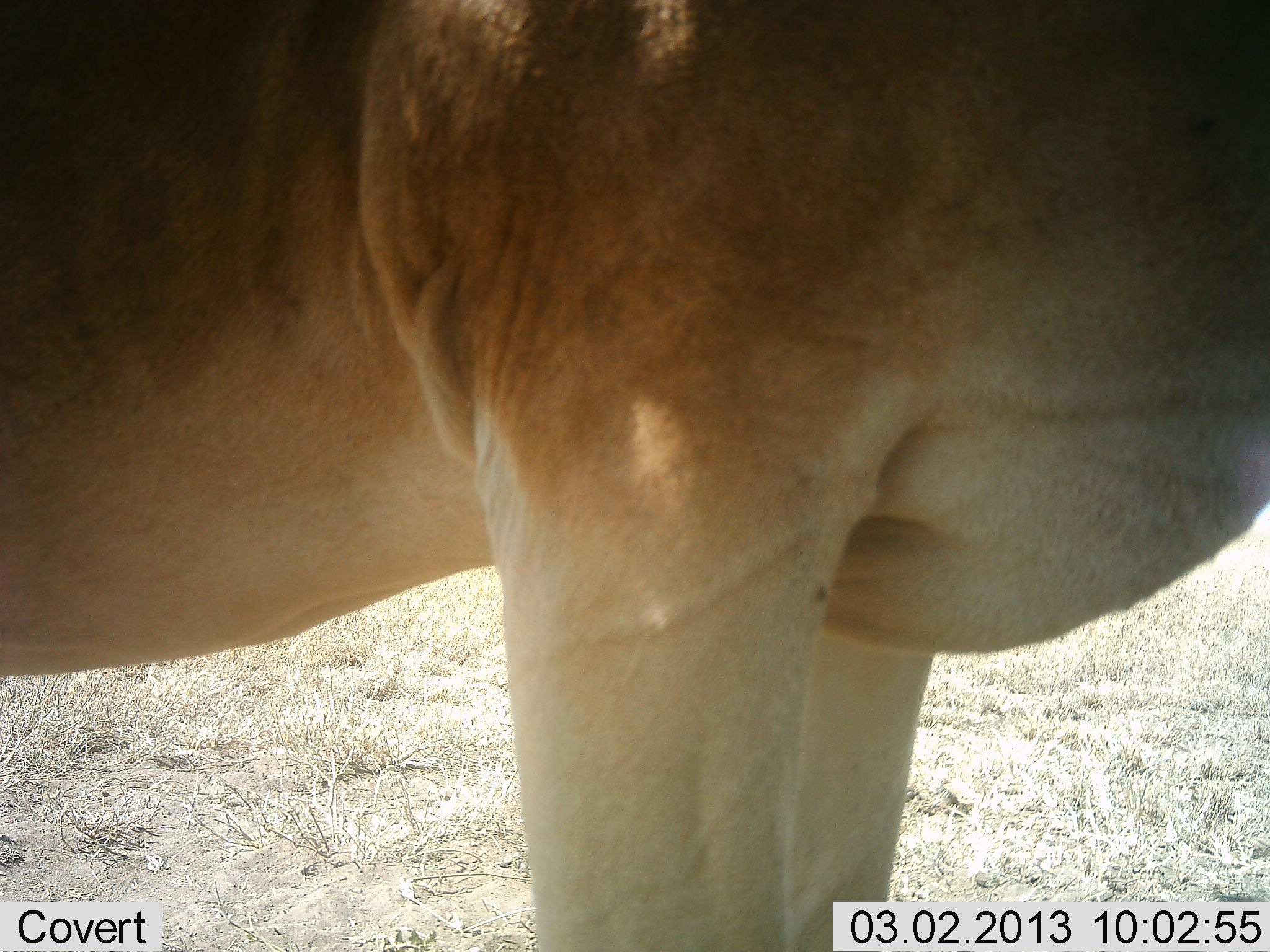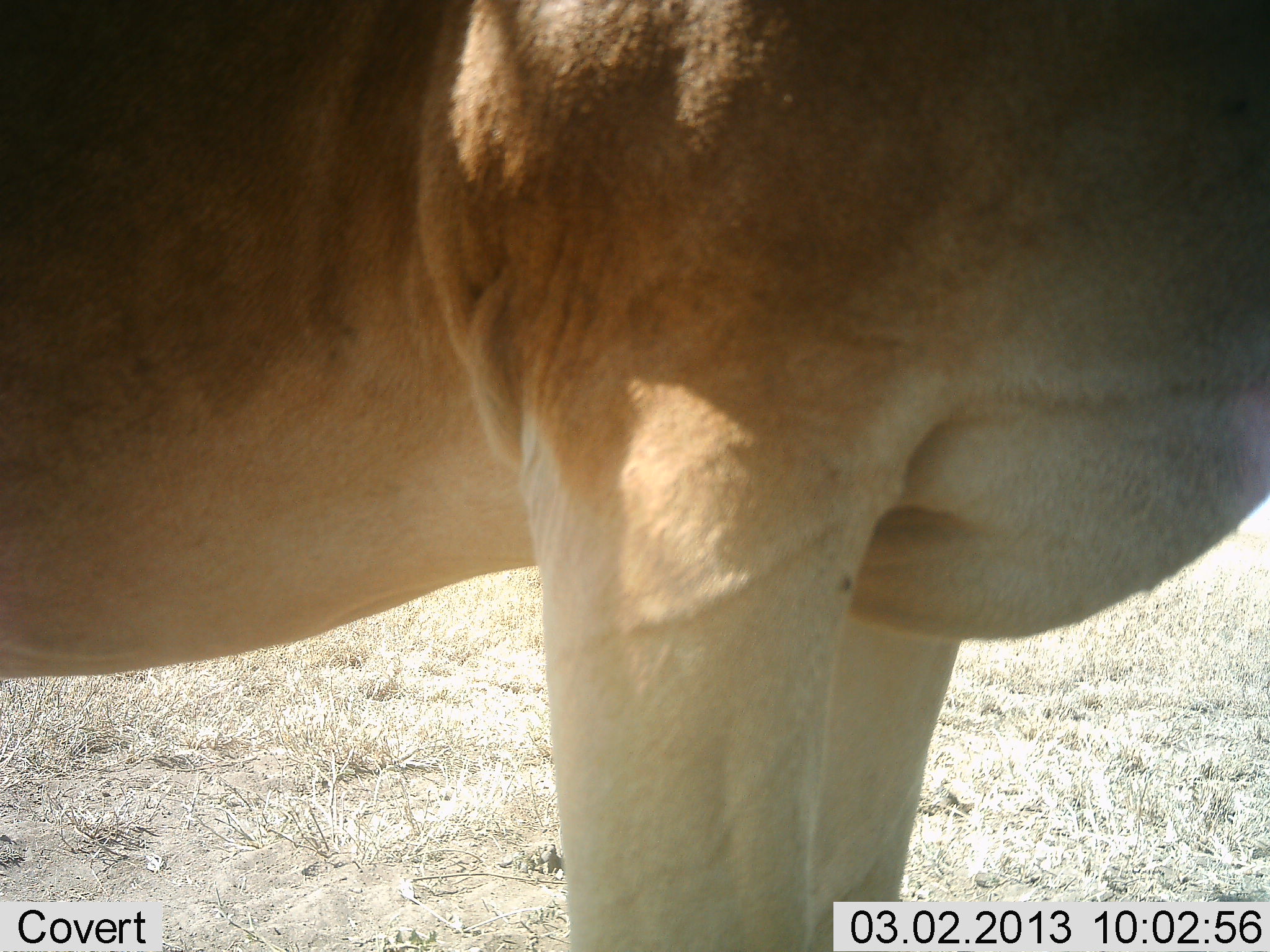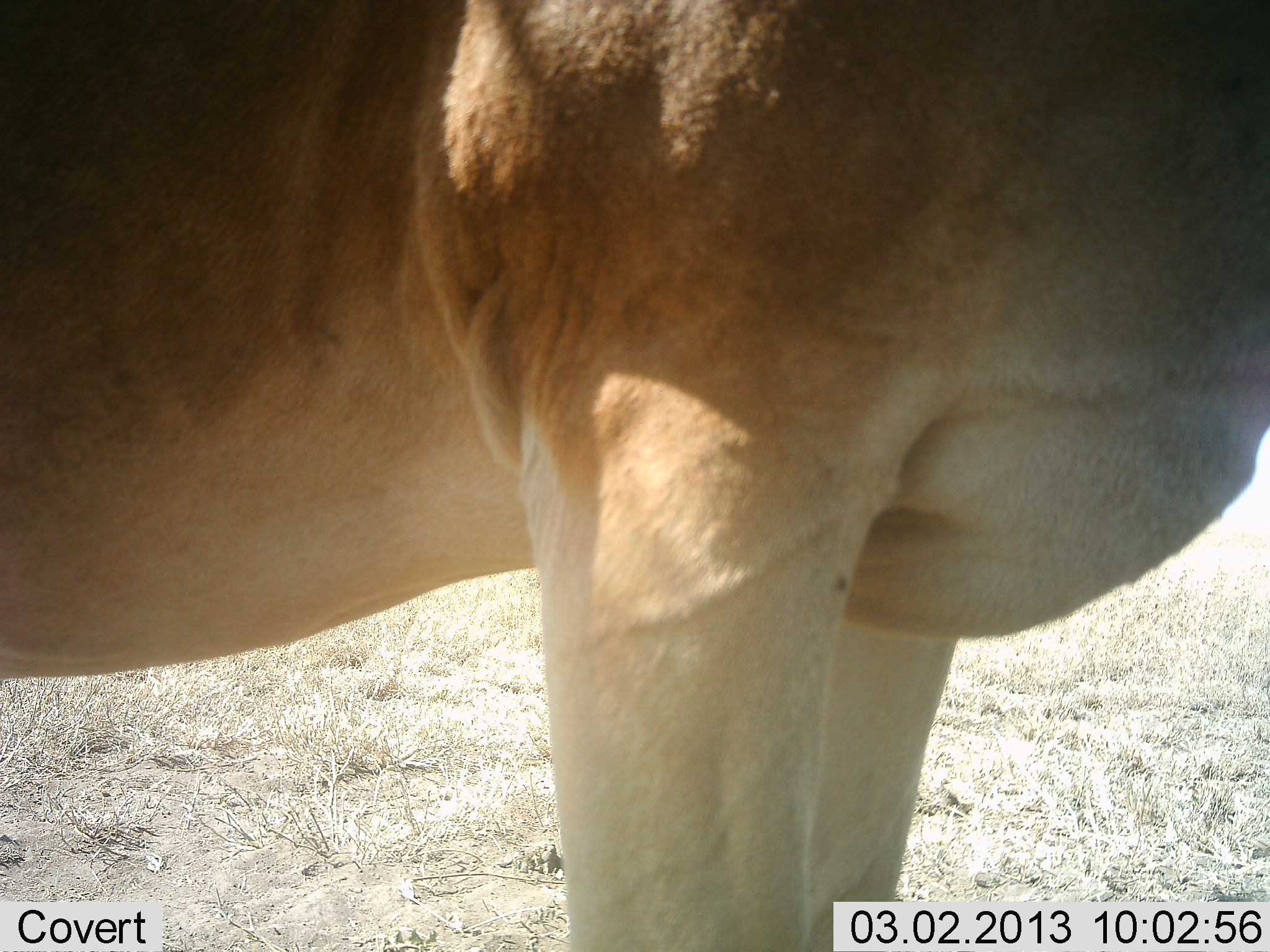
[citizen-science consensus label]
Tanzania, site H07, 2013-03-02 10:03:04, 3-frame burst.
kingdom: Animalia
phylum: Chordata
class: Mammalia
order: Artiodactyla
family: Bovidae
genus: Alcelaphus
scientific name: Alcelaphus buselaphus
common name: hartebeest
Hartebeest (Alcelaphus buselaphus), count 1. Behavior (volunteer vote fractions): standing 100%, resting 0%, moving 0%, interacting 0%. Young present (vote fraction): 0%. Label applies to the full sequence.